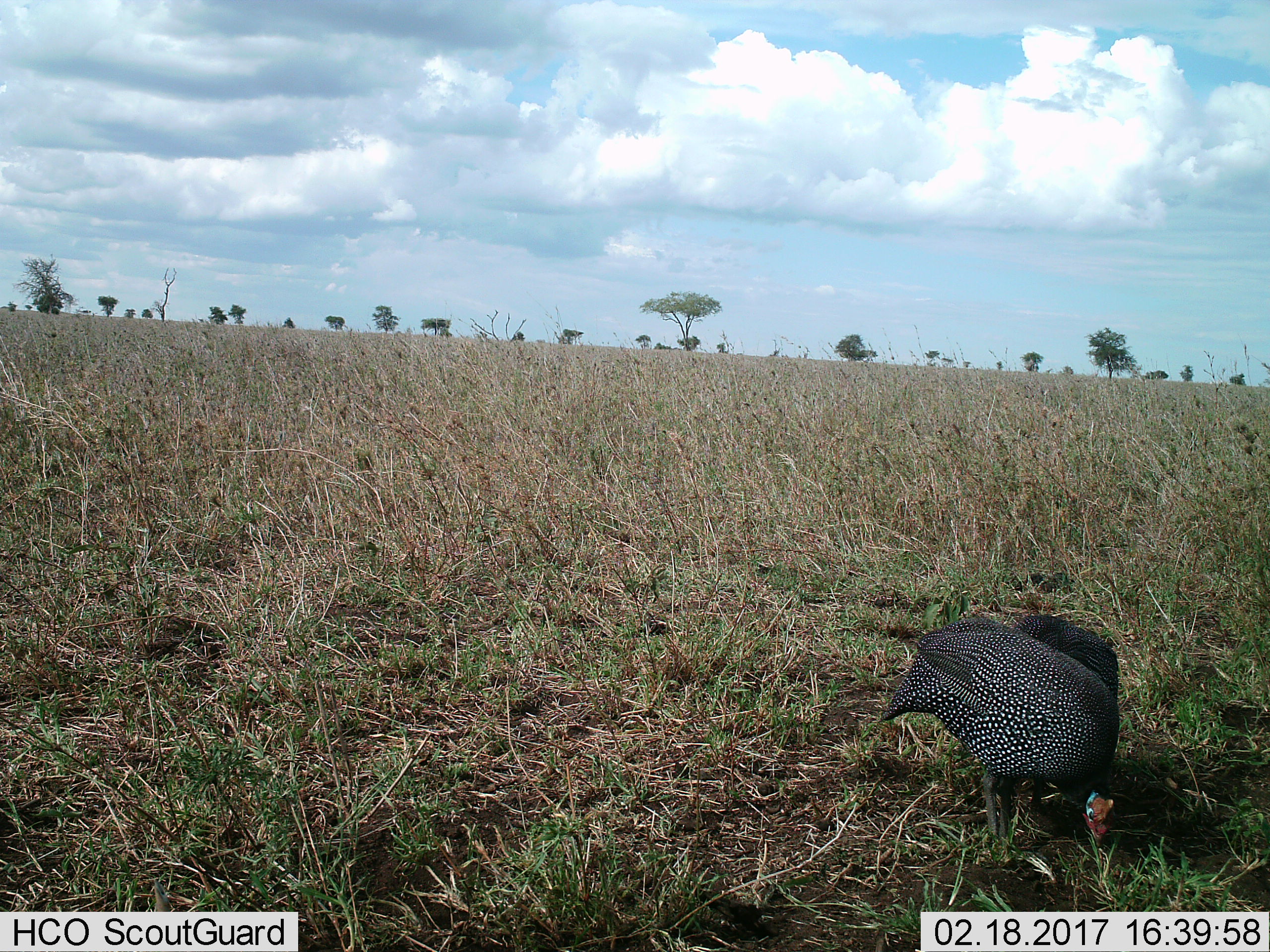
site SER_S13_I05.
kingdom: Animalia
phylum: Chordata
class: Aves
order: Galliformes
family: Numididae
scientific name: Numididae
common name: guineafowl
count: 1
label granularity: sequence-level